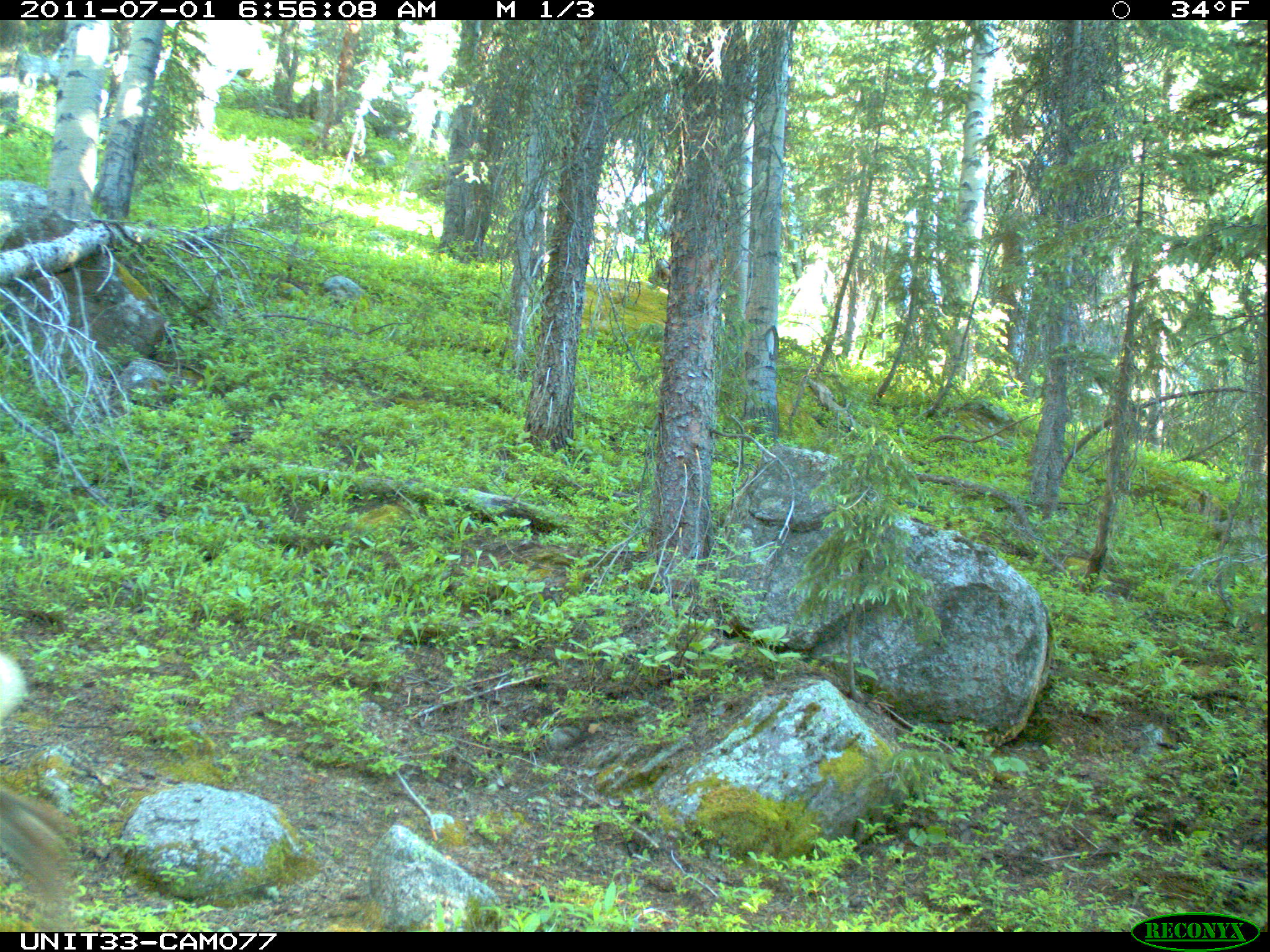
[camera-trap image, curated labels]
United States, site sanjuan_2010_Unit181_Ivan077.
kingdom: Animalia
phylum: Chordata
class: Mammalia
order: Artiodactyla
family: Cervidae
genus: Odocoileus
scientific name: Odocoileus hemionus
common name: mule deer